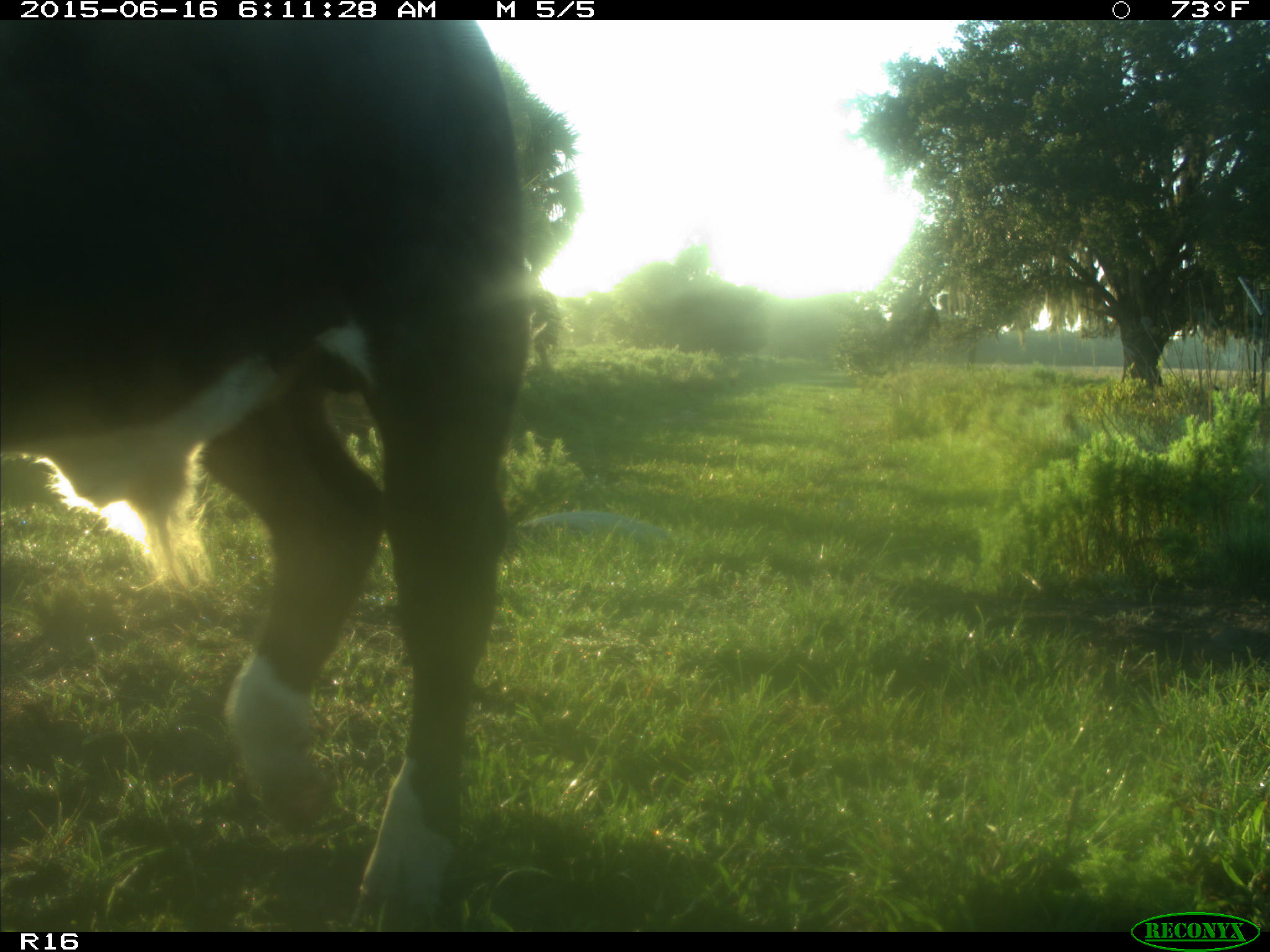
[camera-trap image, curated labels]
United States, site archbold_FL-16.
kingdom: Animalia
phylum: Chordata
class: Mammalia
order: Artiodactyla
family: Bovidae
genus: Bos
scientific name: Bos taurus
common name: domestic cow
Bos taurus (domestic cow).